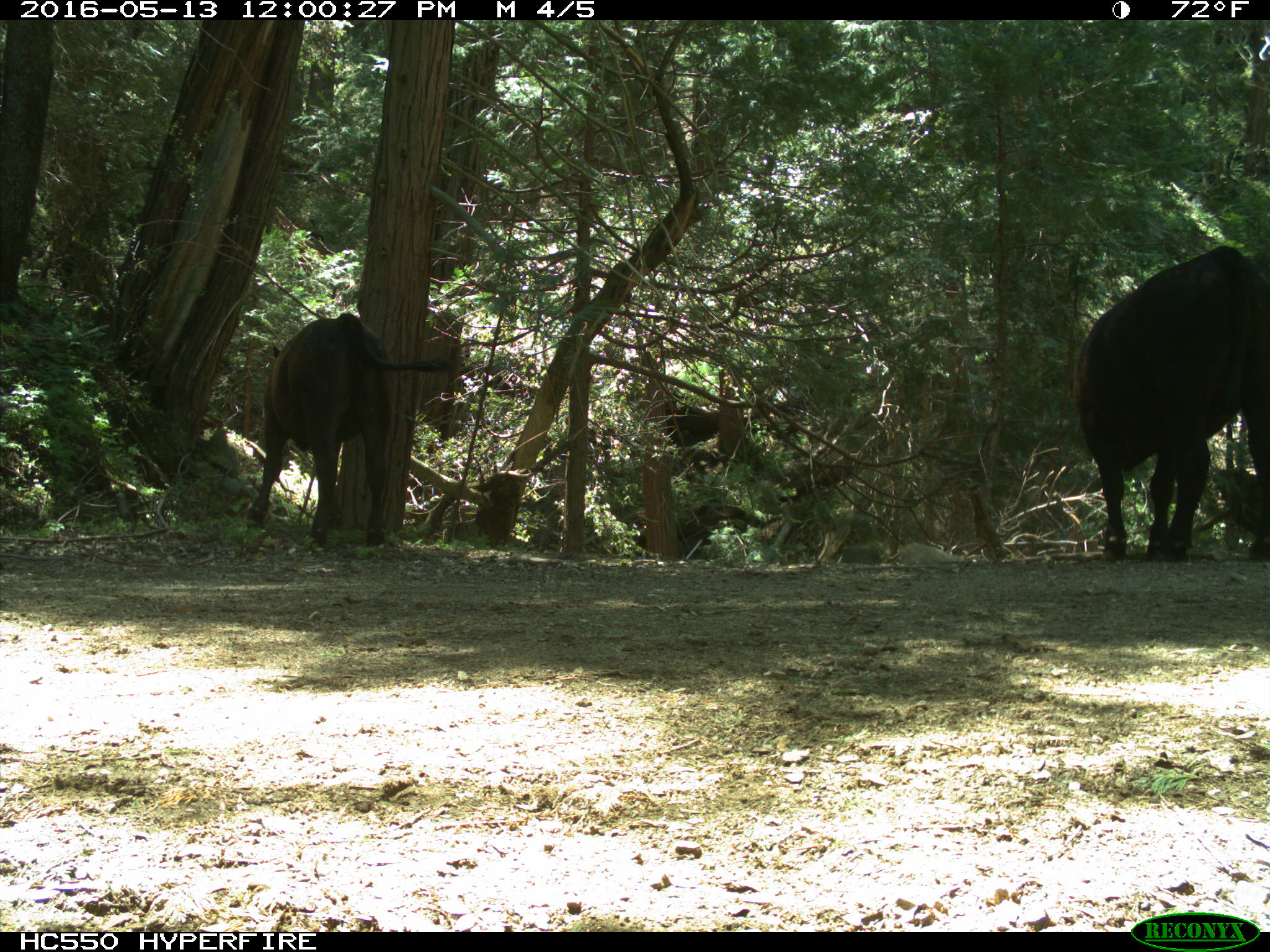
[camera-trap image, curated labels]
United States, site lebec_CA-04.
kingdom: Animalia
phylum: Chordata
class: Mammalia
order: Artiodactyla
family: Bovidae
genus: Bos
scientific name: Bos taurus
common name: domestic cow